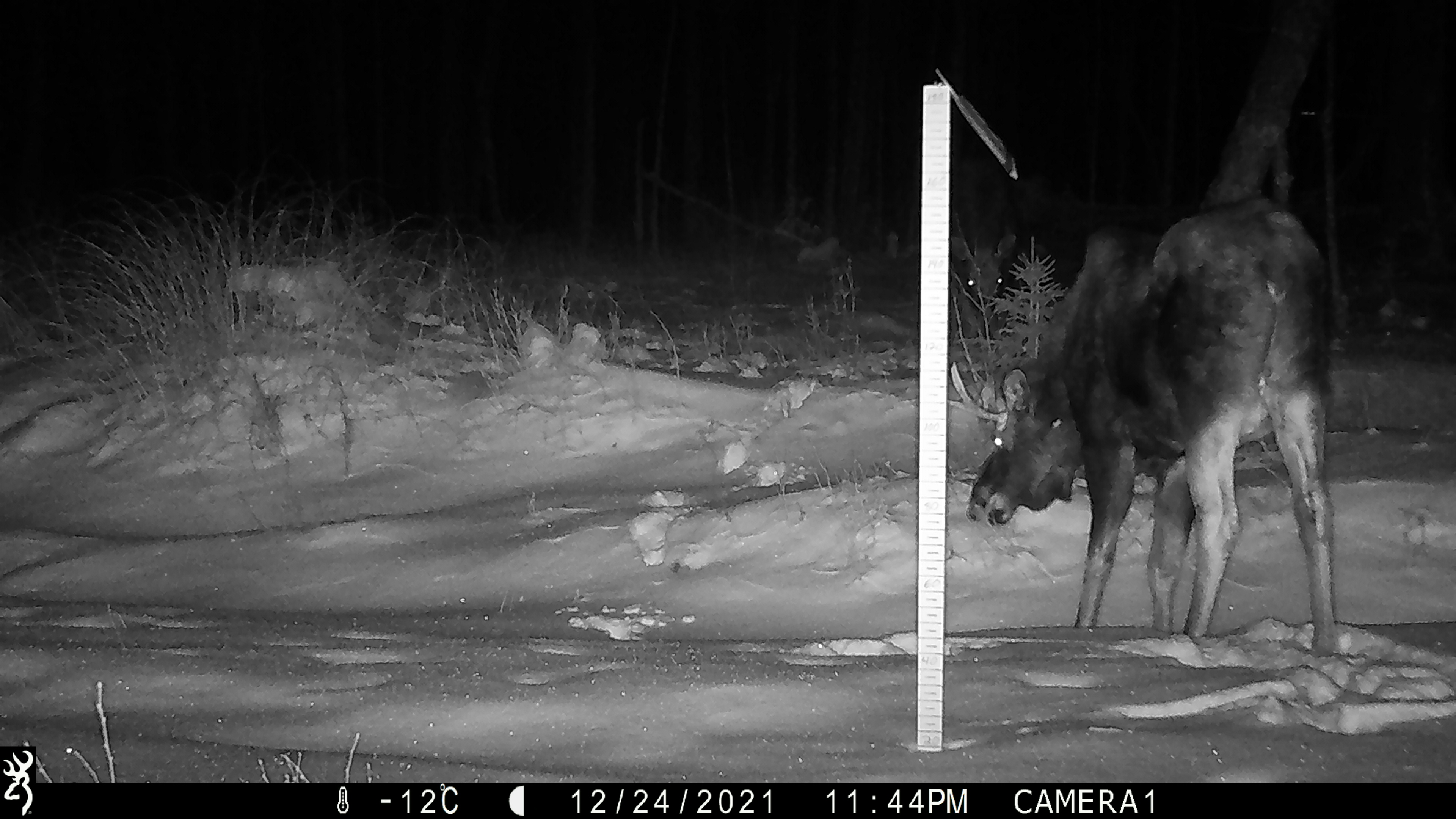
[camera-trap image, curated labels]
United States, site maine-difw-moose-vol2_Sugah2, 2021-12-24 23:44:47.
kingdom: Animalia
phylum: Chordata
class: Mammalia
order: Artiodactyla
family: Cervidae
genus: Alces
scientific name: Alces alces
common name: moose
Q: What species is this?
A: Moose (Alces alces).